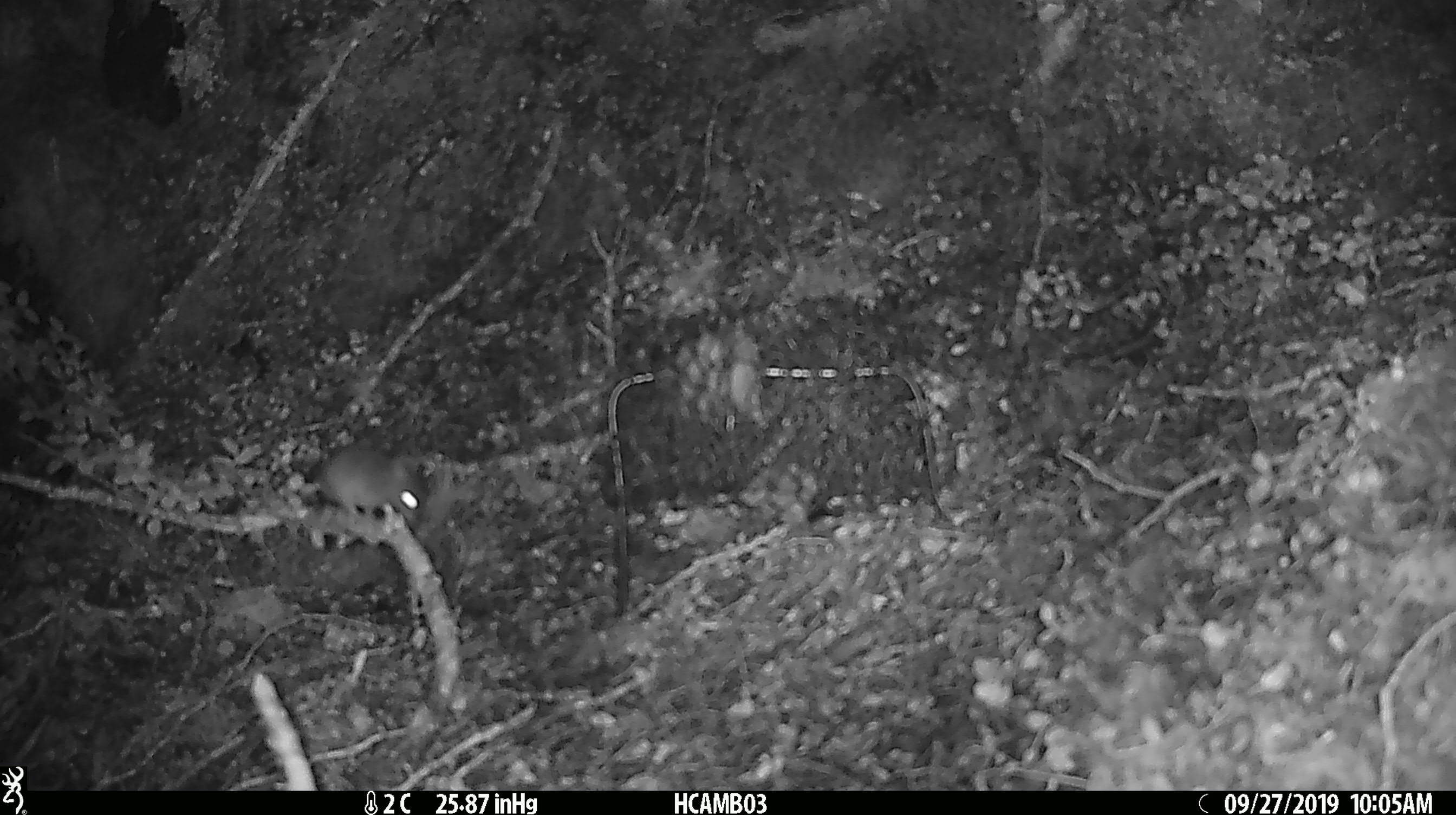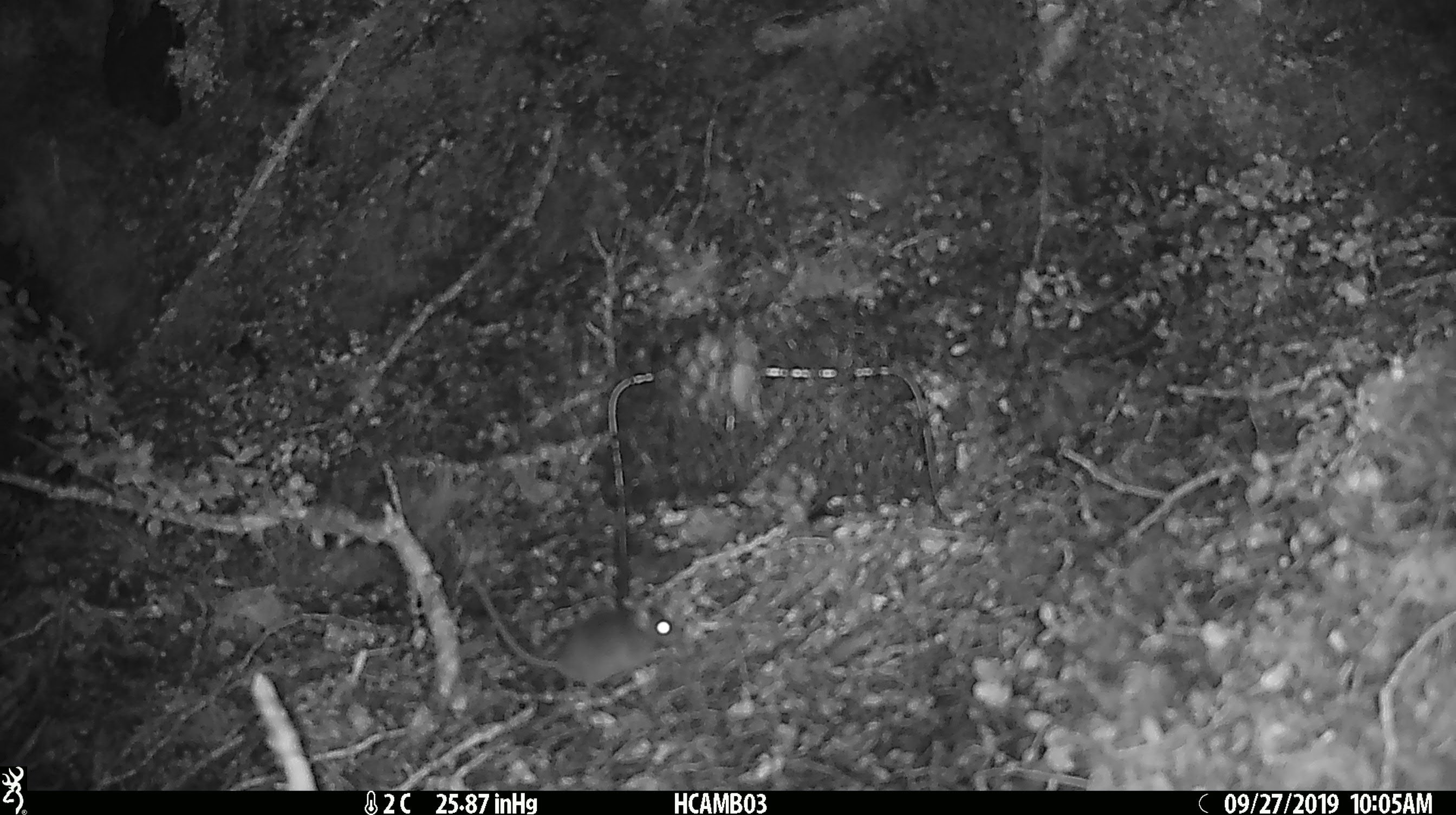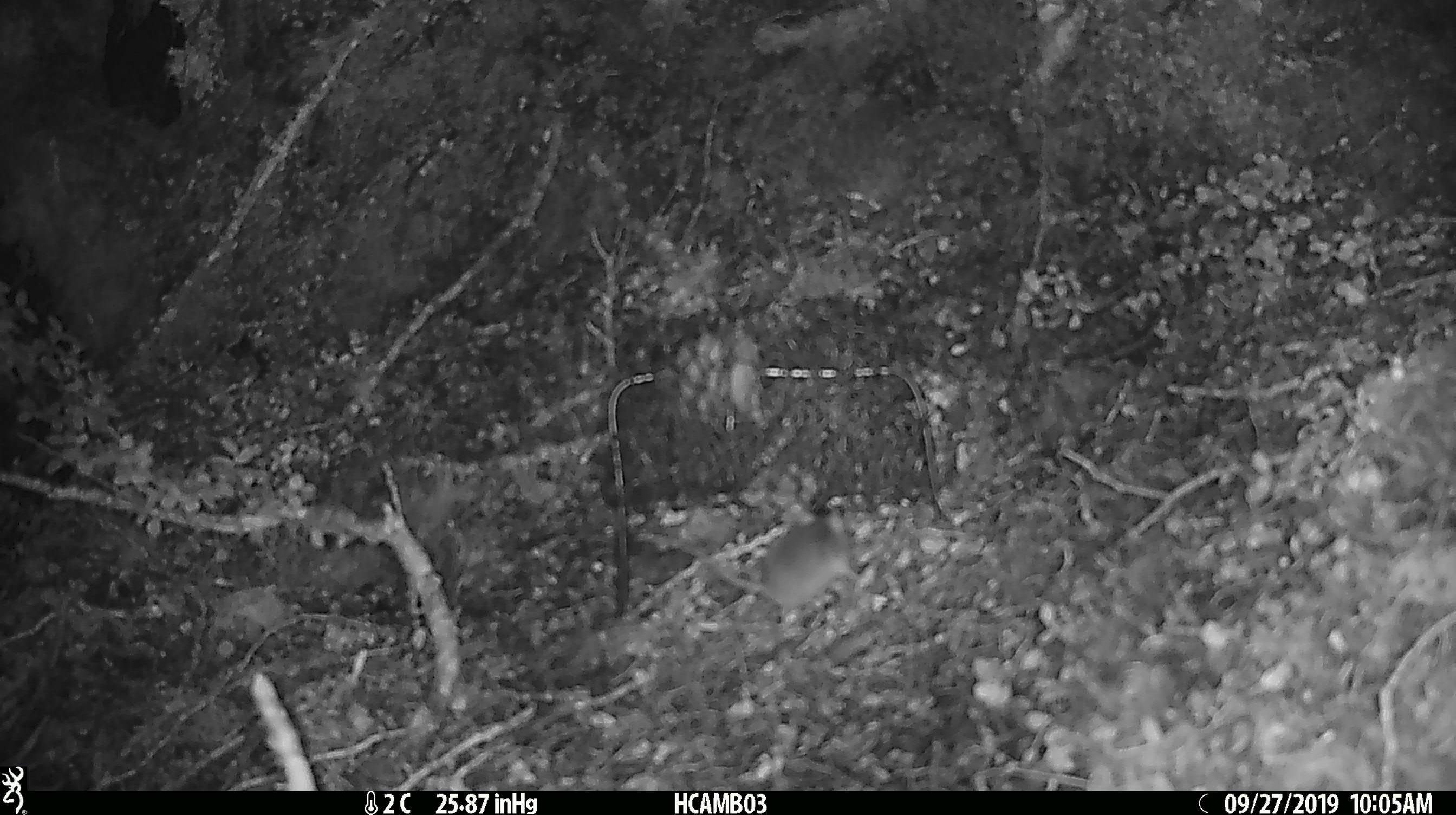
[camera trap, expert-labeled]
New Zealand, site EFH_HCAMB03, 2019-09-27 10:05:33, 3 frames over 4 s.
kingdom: Animalia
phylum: Chordata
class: Mammalia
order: Rodentia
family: Muridae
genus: Mus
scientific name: Mus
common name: mouse